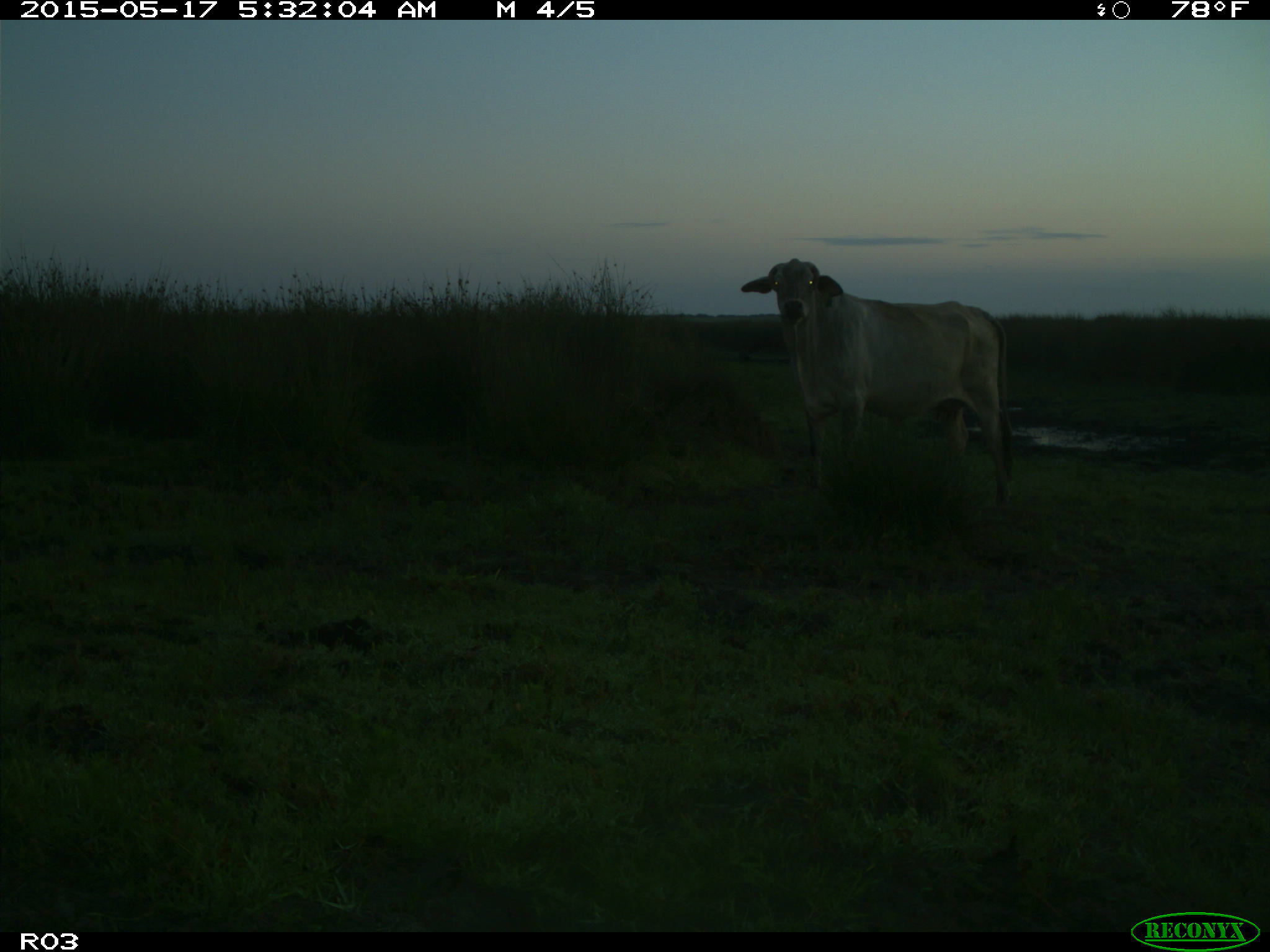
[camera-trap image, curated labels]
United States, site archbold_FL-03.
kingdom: Animalia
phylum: Chordata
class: Mammalia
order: Artiodactyla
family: Bovidae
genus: Bos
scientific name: Bos taurus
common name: domestic cow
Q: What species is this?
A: Bos taurus (domestic cow).